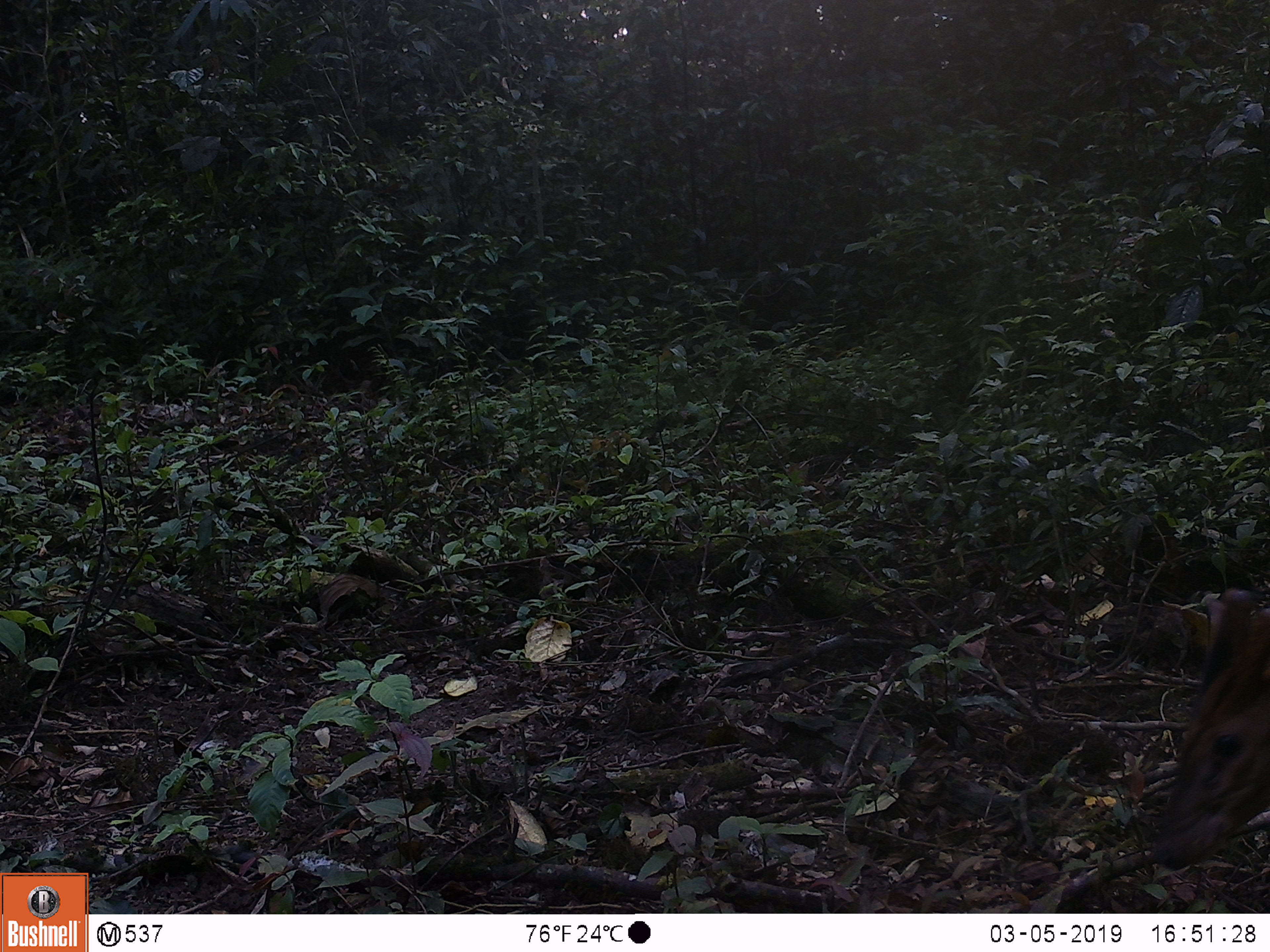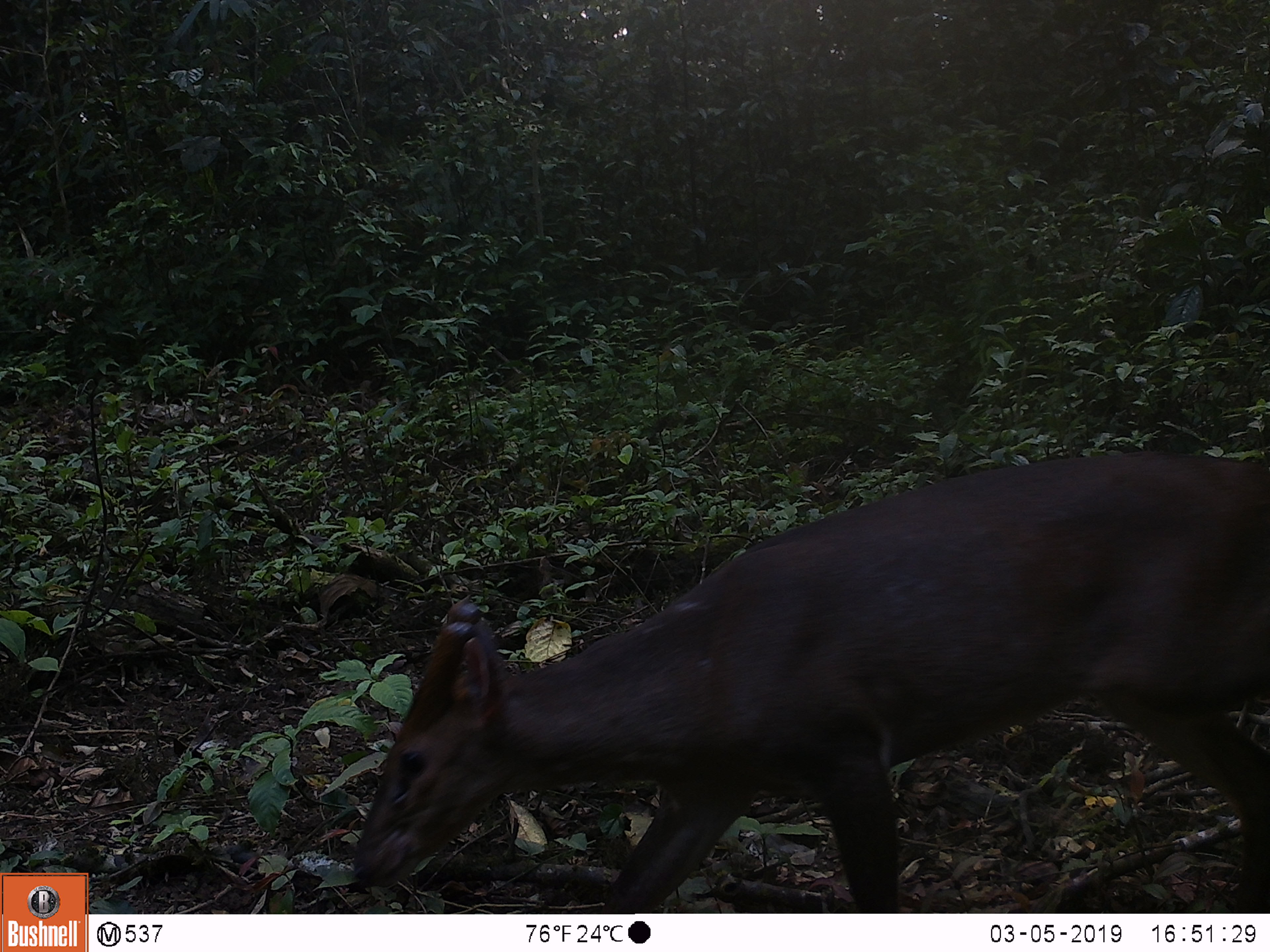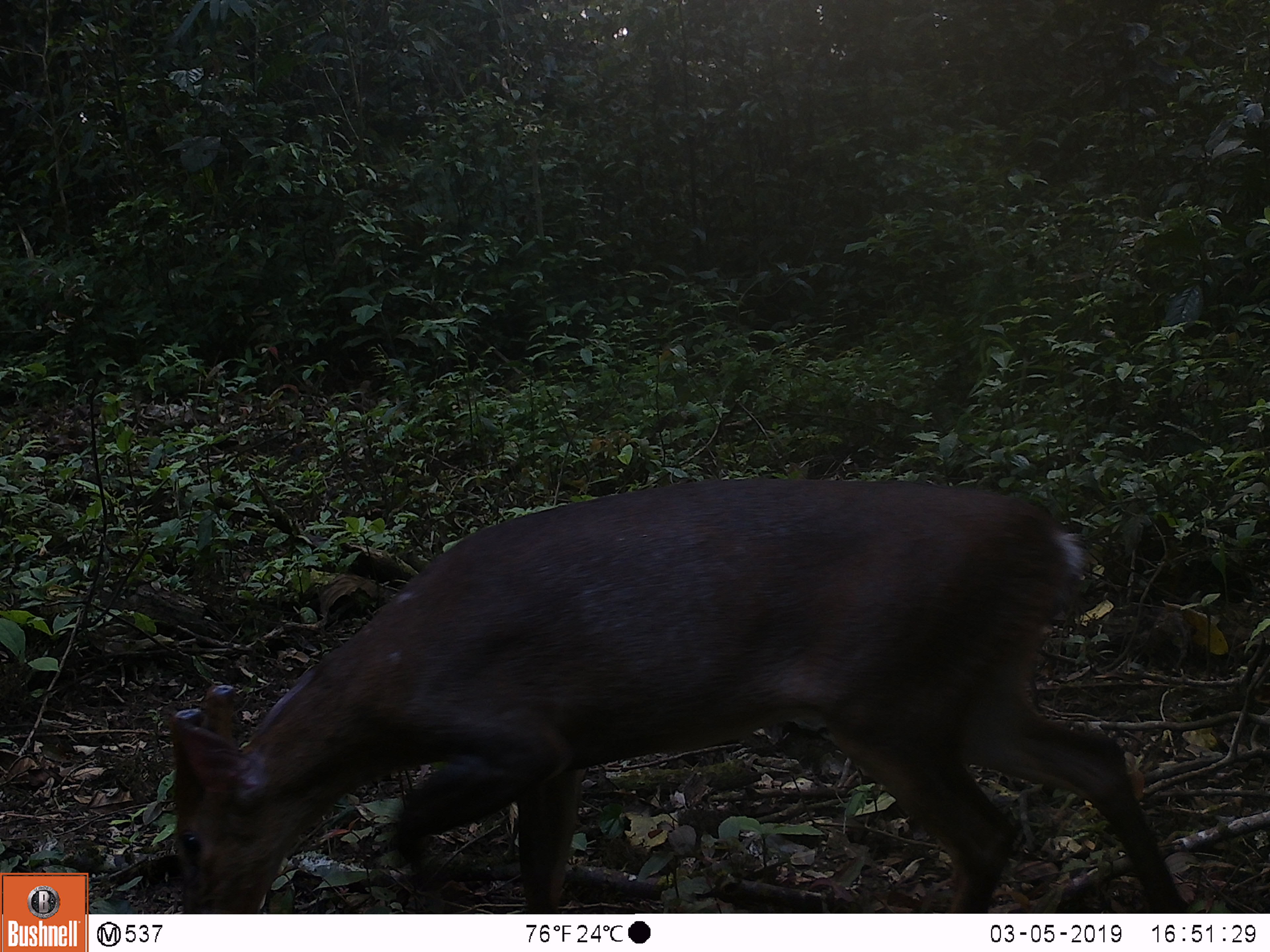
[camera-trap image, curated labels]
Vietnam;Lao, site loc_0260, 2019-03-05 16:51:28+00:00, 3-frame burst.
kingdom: Animalia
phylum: Chordata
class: Mammalia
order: Artiodactyla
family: Cervidae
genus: Muntiacus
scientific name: Muntiacus vuquangensis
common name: large-antlered muntjac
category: large antlered muntjac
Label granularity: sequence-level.